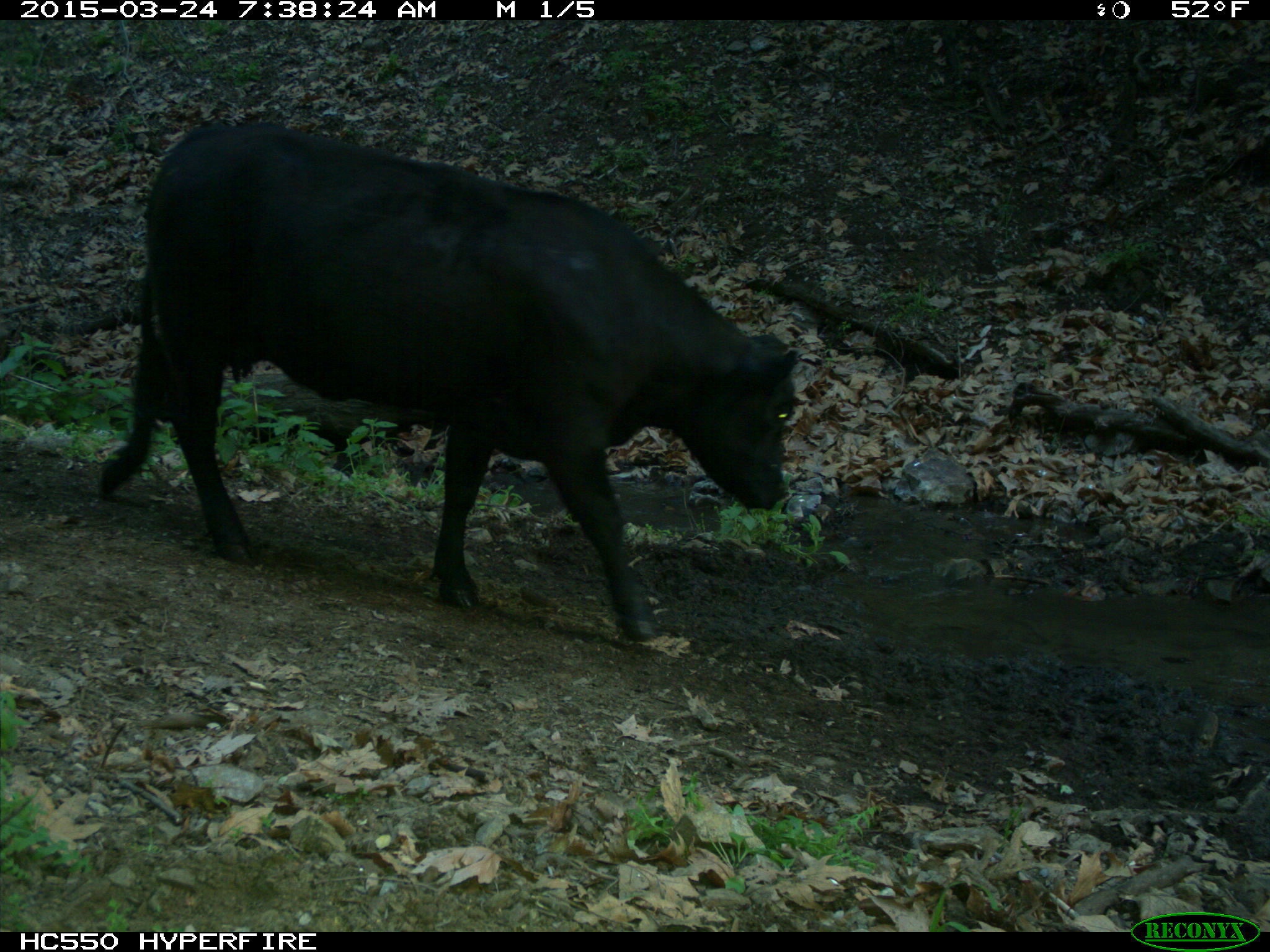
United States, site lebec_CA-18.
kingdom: Animalia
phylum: Chordata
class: Mammalia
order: Artiodactyla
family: Bovidae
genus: Bos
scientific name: Bos taurus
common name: domestic cow